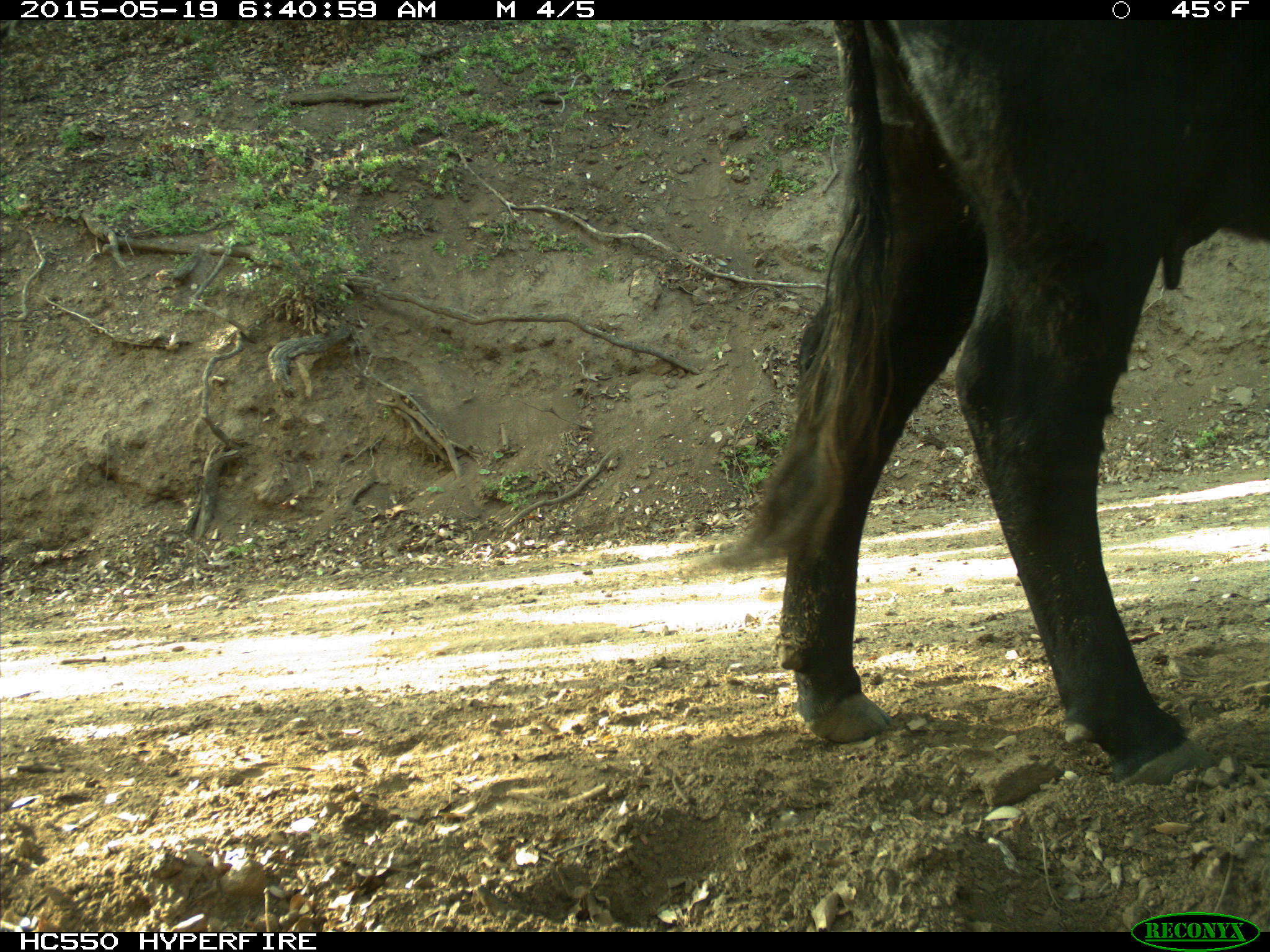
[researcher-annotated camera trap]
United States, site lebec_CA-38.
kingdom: Animalia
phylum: Chordata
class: Mammalia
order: Artiodactyla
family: Bovidae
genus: Bos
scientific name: Bos taurus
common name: domestic cow